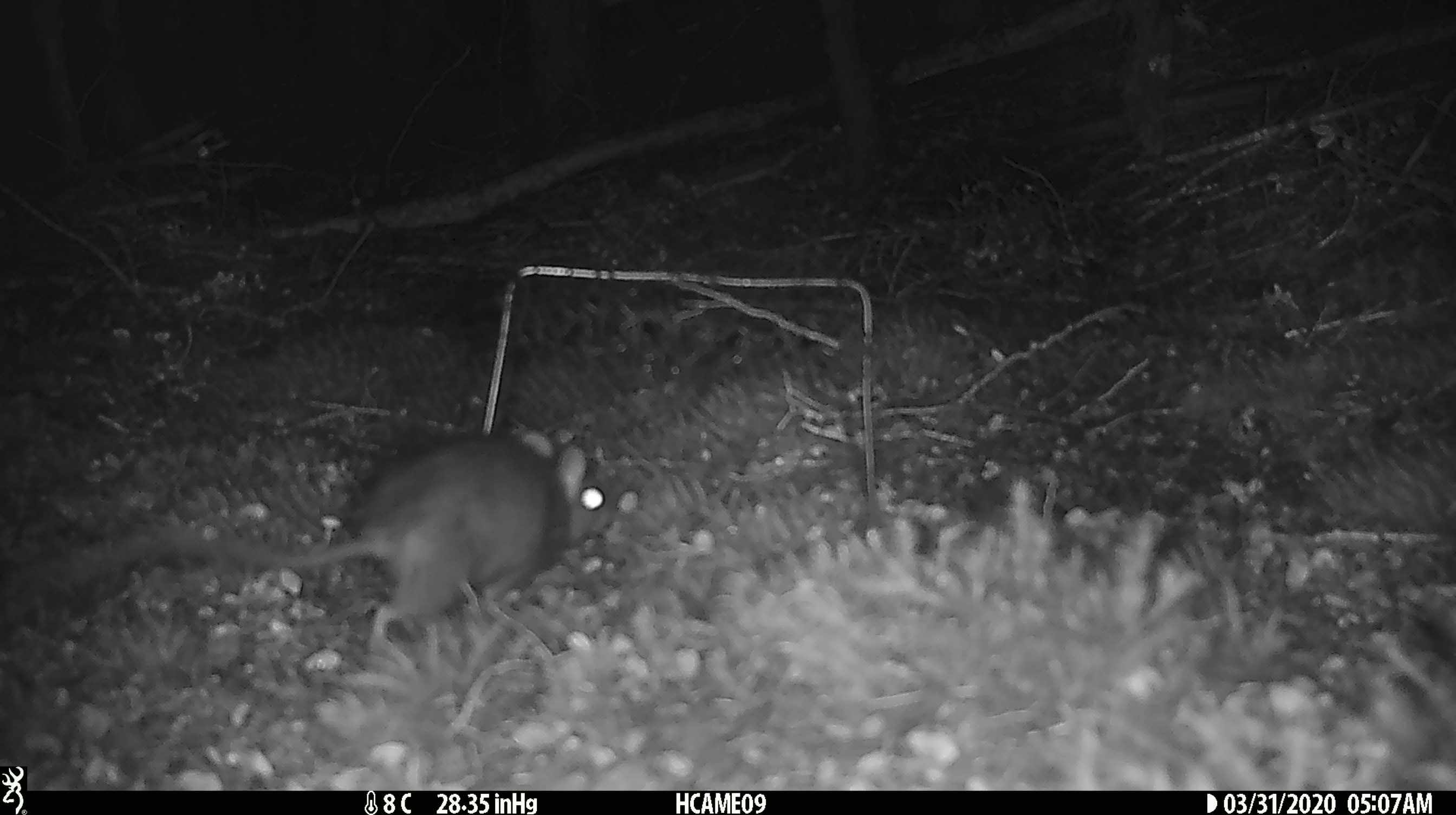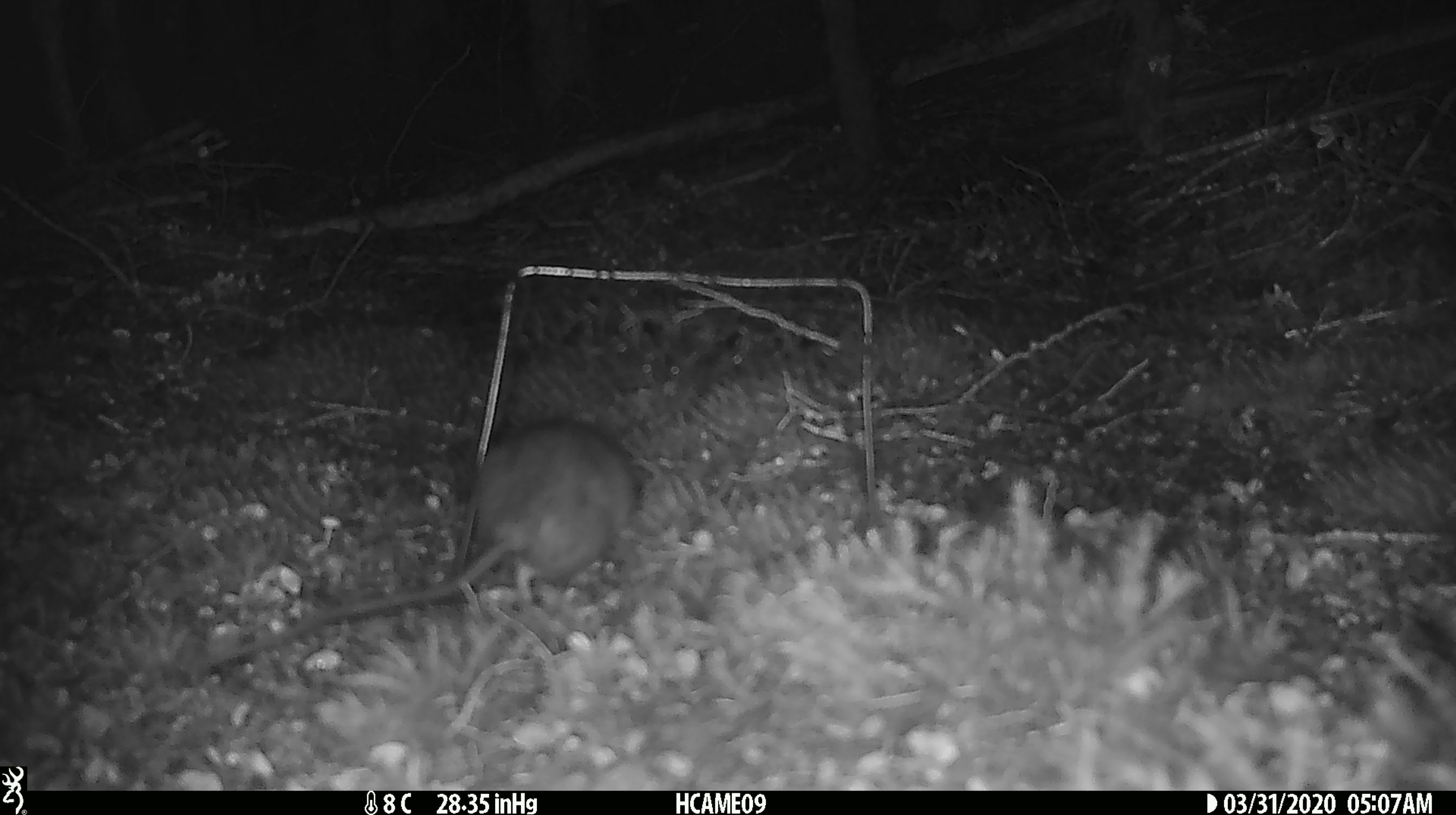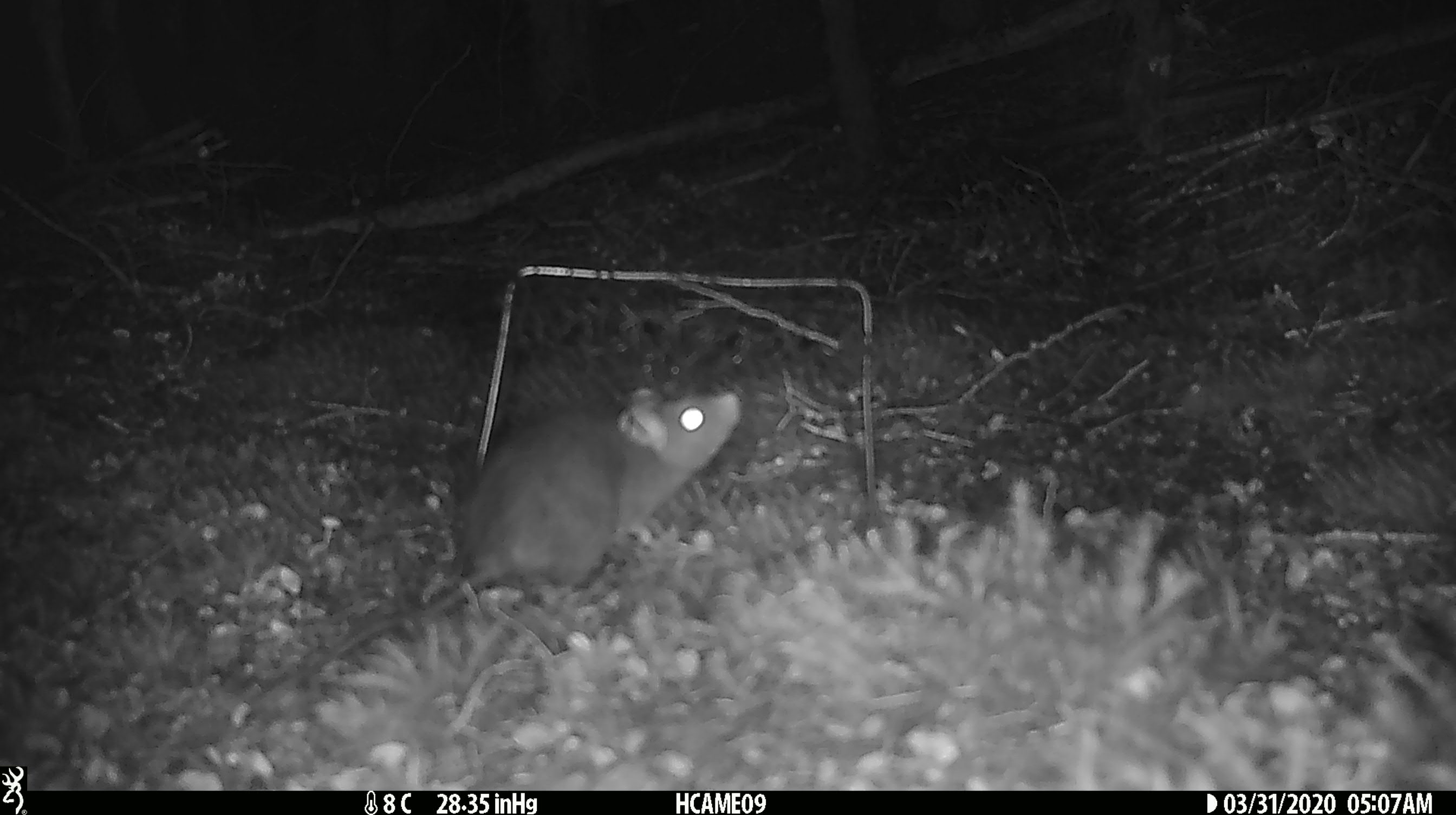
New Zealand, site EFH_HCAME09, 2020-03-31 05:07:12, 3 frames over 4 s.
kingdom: Animalia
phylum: Chordata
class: Mammalia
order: Rodentia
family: Muridae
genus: Rattus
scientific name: Rattus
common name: rat